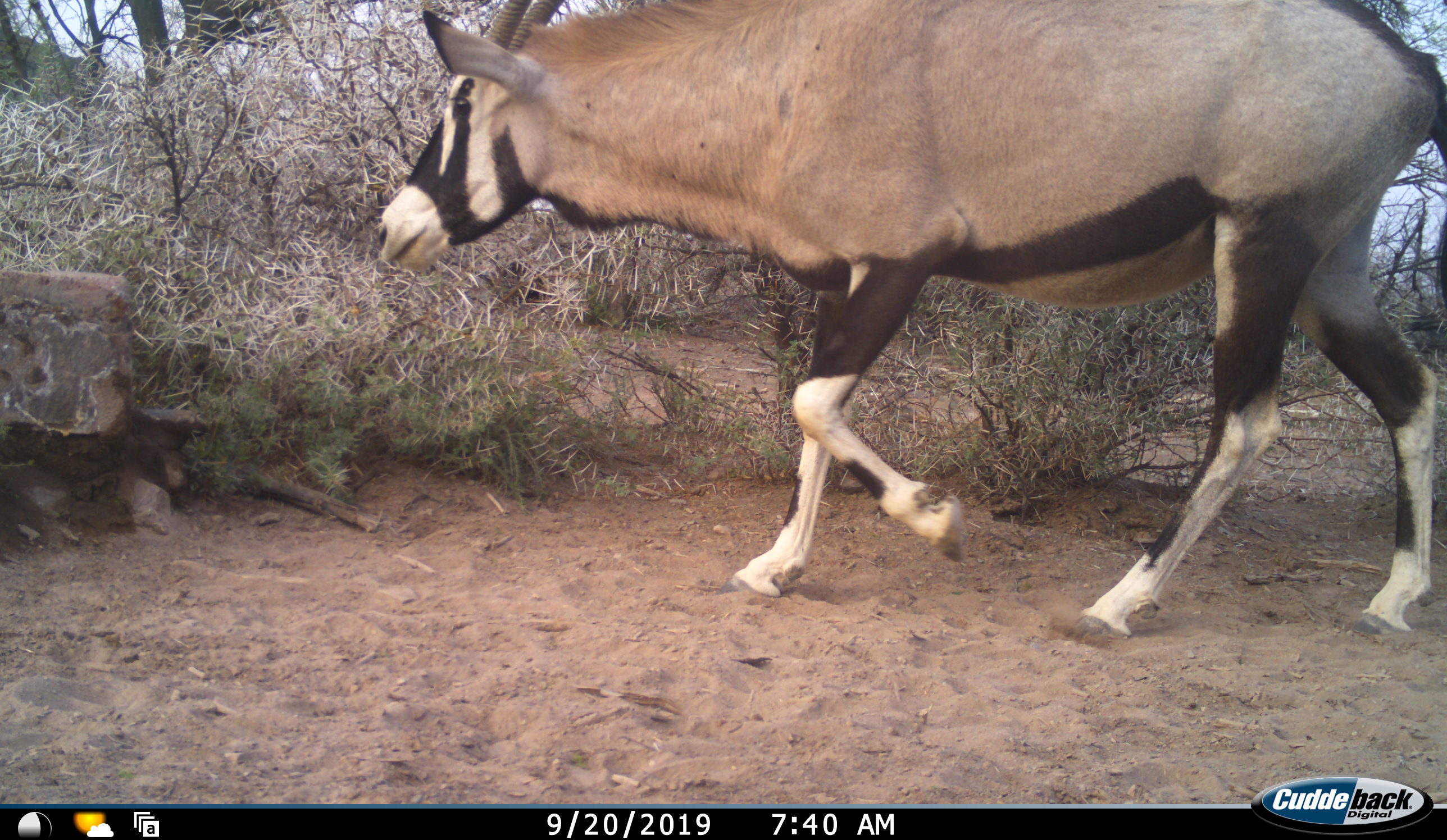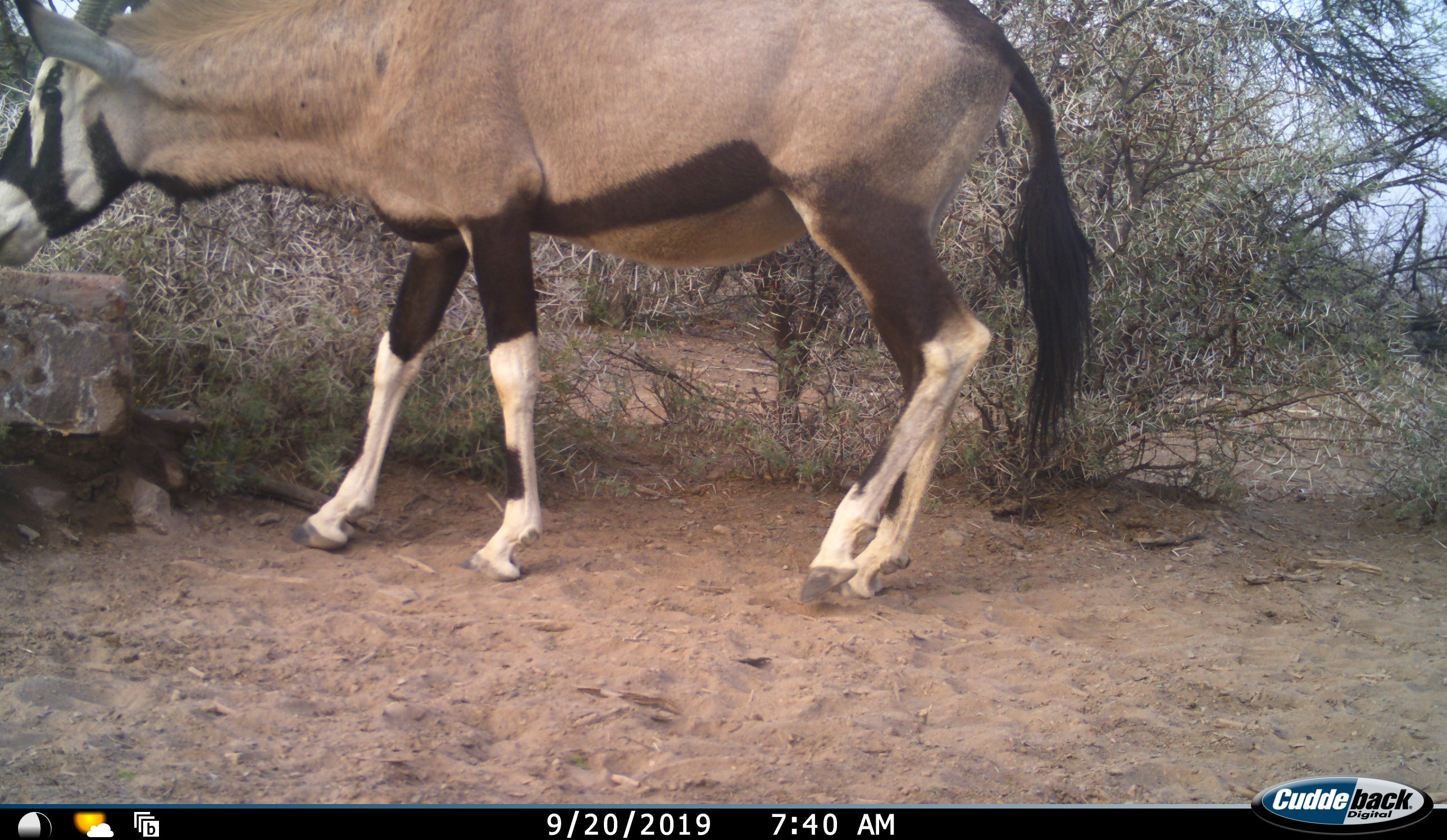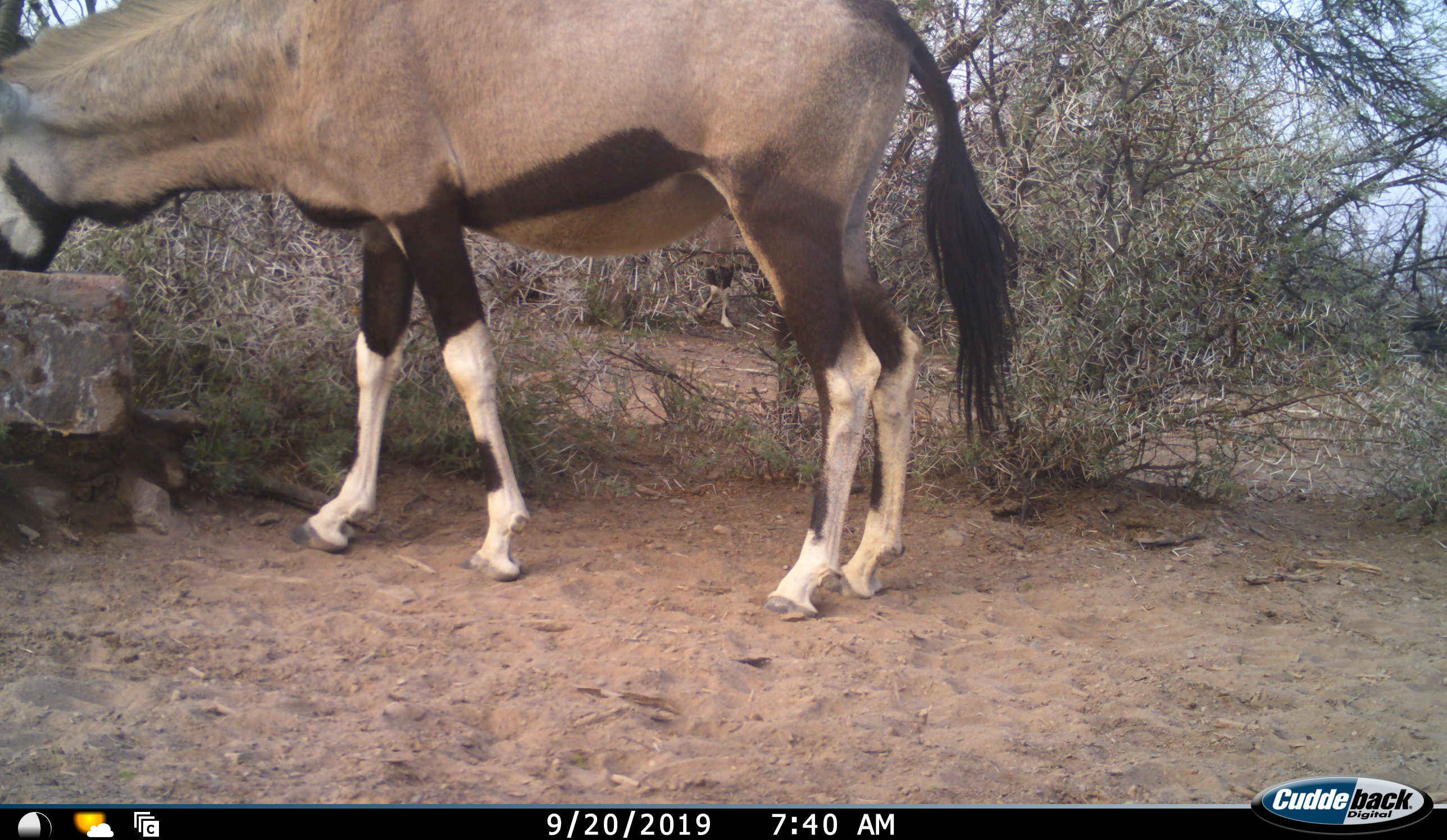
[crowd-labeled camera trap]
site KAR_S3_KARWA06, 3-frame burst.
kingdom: Animalia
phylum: Chordata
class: Mammalia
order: Artiodactyla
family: Bovidae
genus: Oryx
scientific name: Oryx gazella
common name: gemsbok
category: oryx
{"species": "oryx (gemsbok) (Oryx gazella)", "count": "1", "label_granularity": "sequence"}